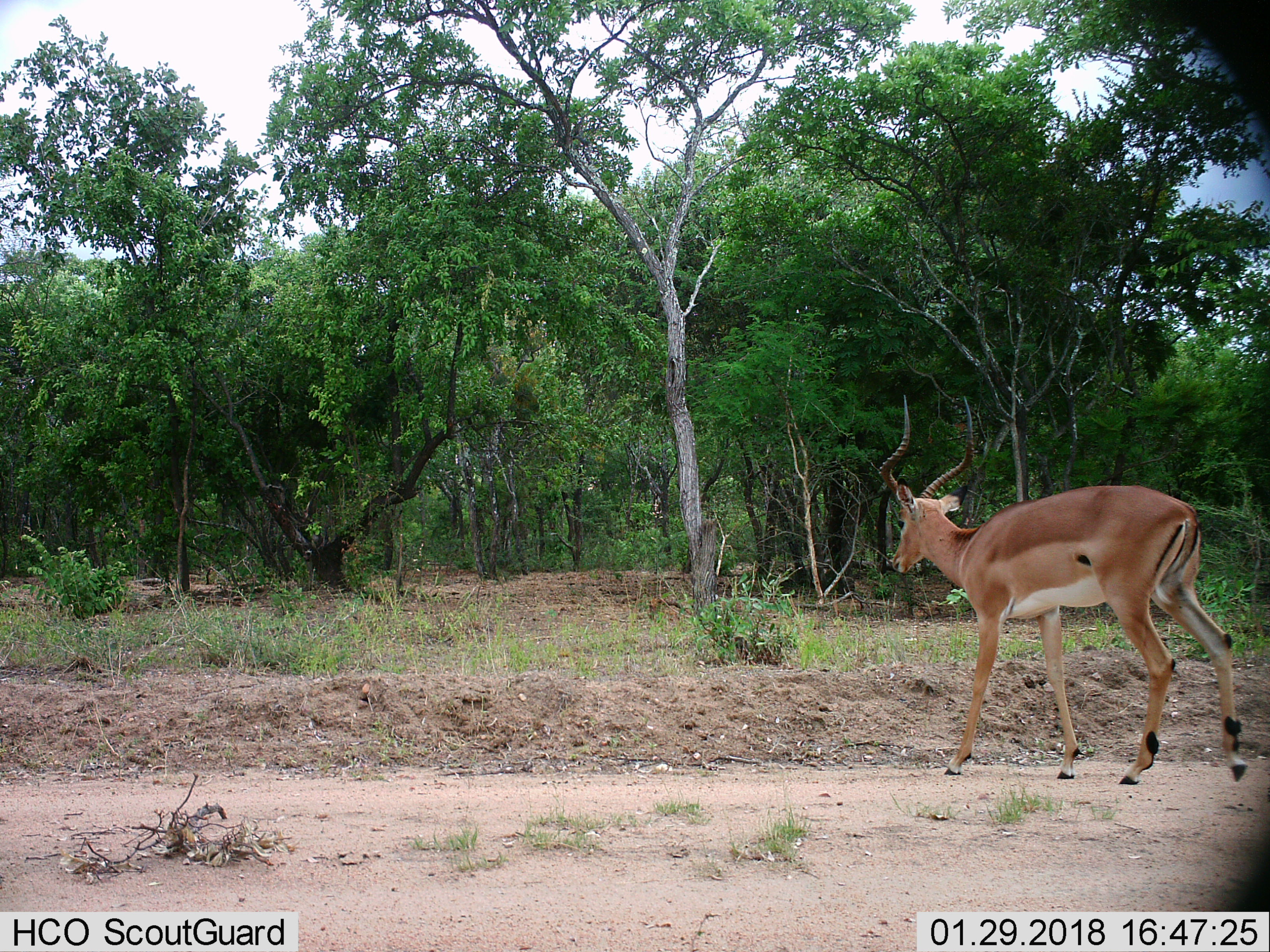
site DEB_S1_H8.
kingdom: Animalia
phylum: Chordata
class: Mammalia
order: Artiodactyla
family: Bovidae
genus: Aepyceros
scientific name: Aepyceros melampus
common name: impala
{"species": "impala (Aepyceros melampus)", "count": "1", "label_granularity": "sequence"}